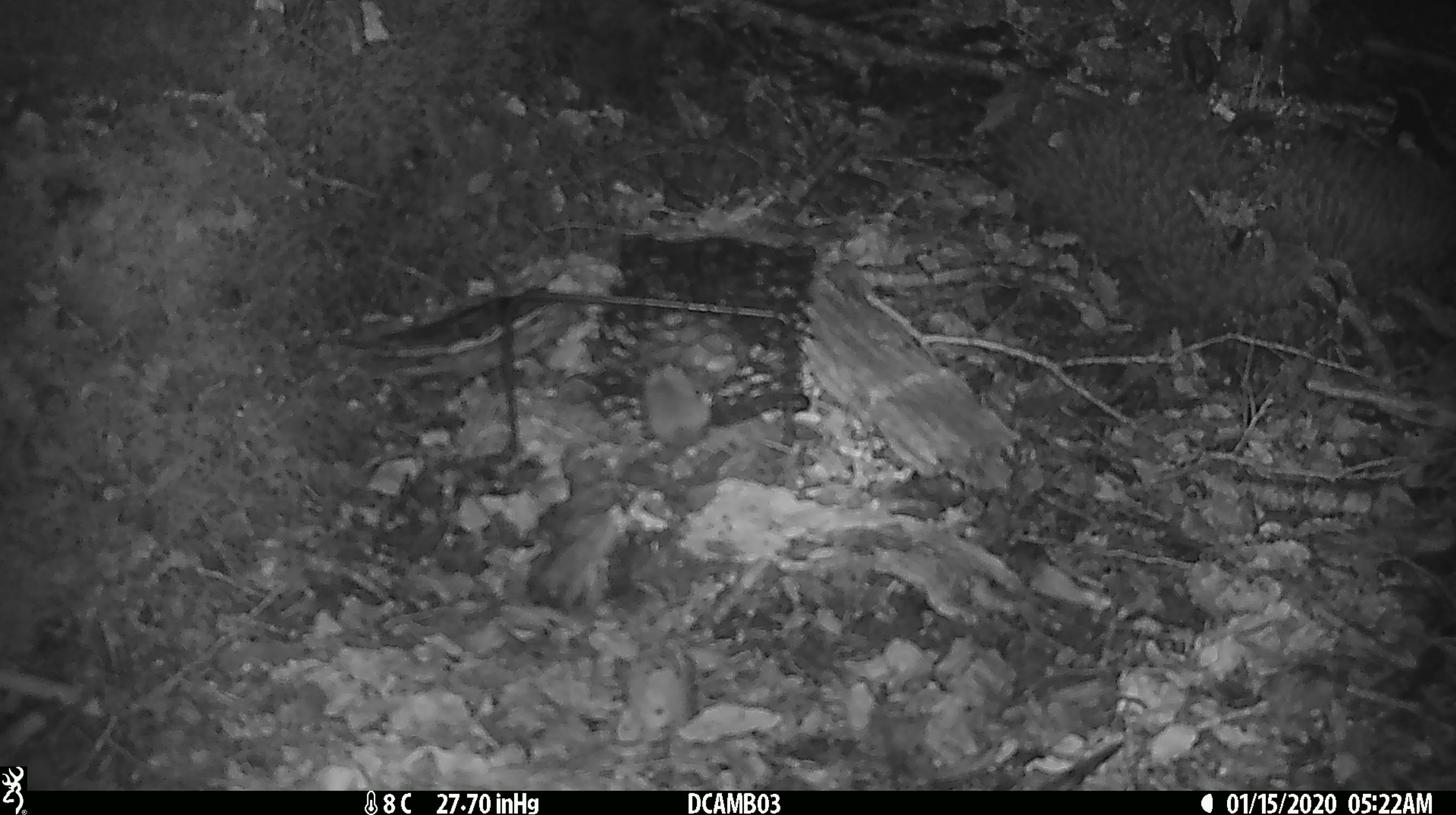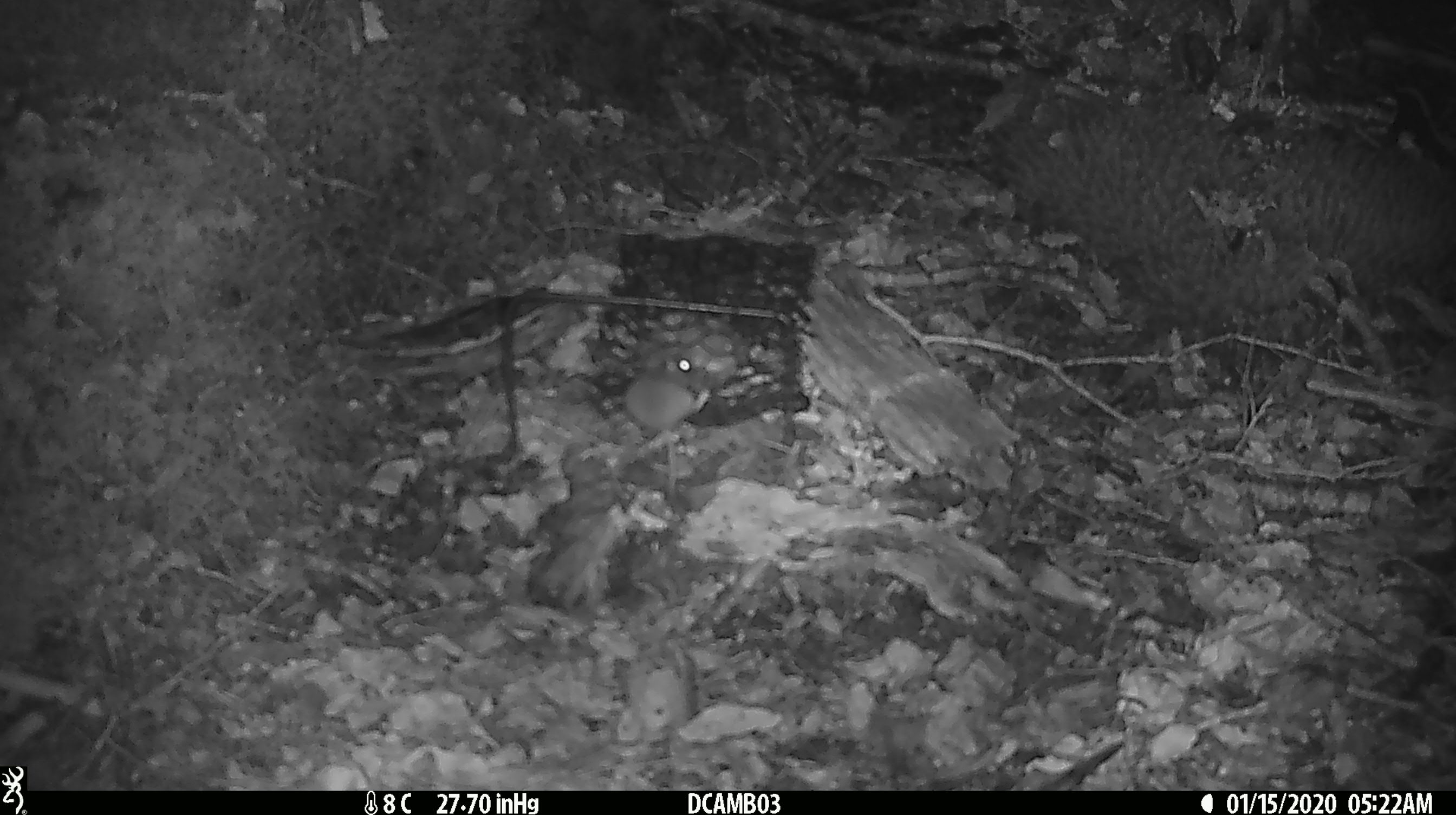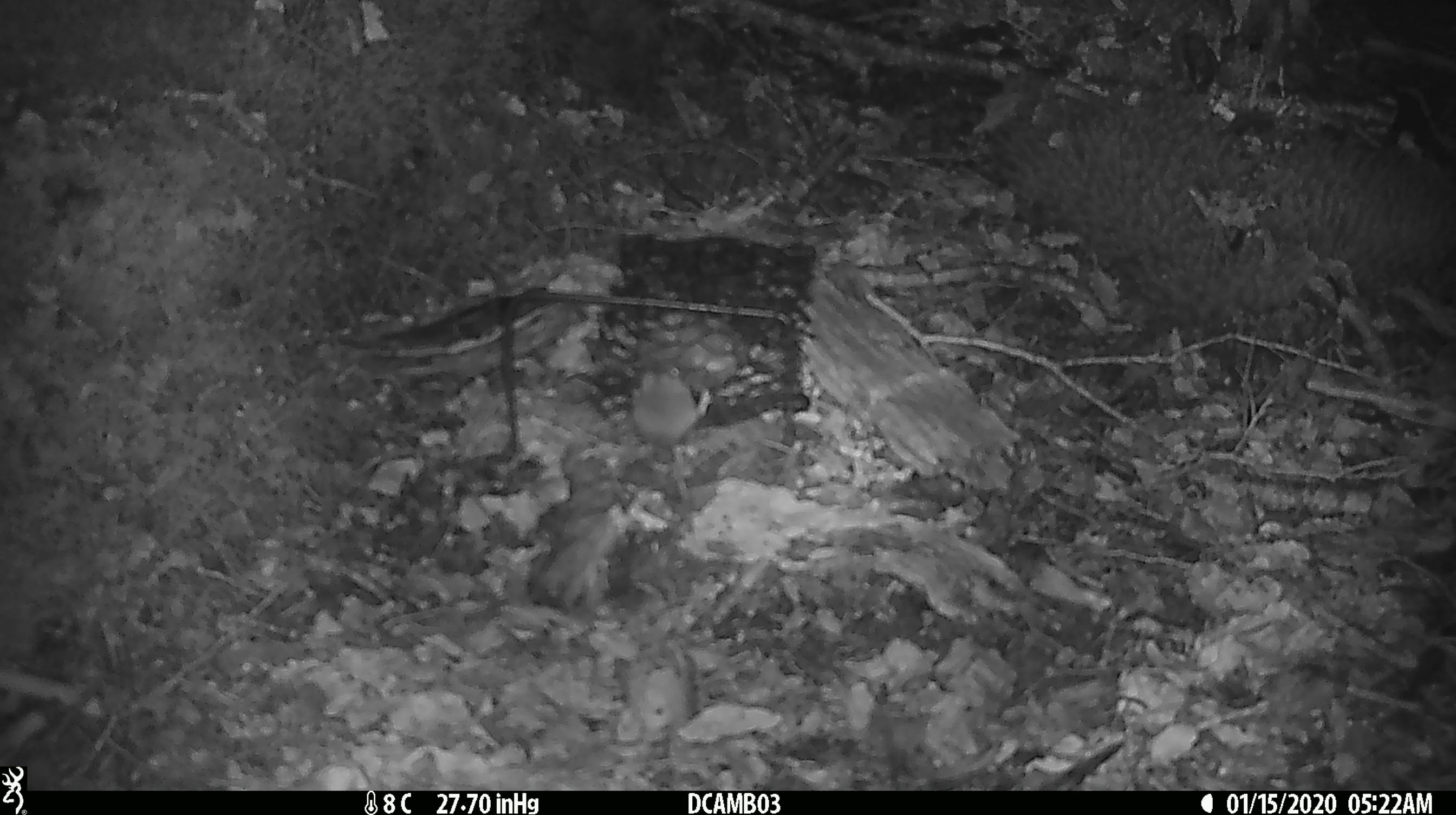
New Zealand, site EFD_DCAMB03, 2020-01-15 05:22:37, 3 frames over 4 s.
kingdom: Animalia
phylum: Chordata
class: Mammalia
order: Rodentia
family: Muridae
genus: Mus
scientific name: Mus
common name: mouse